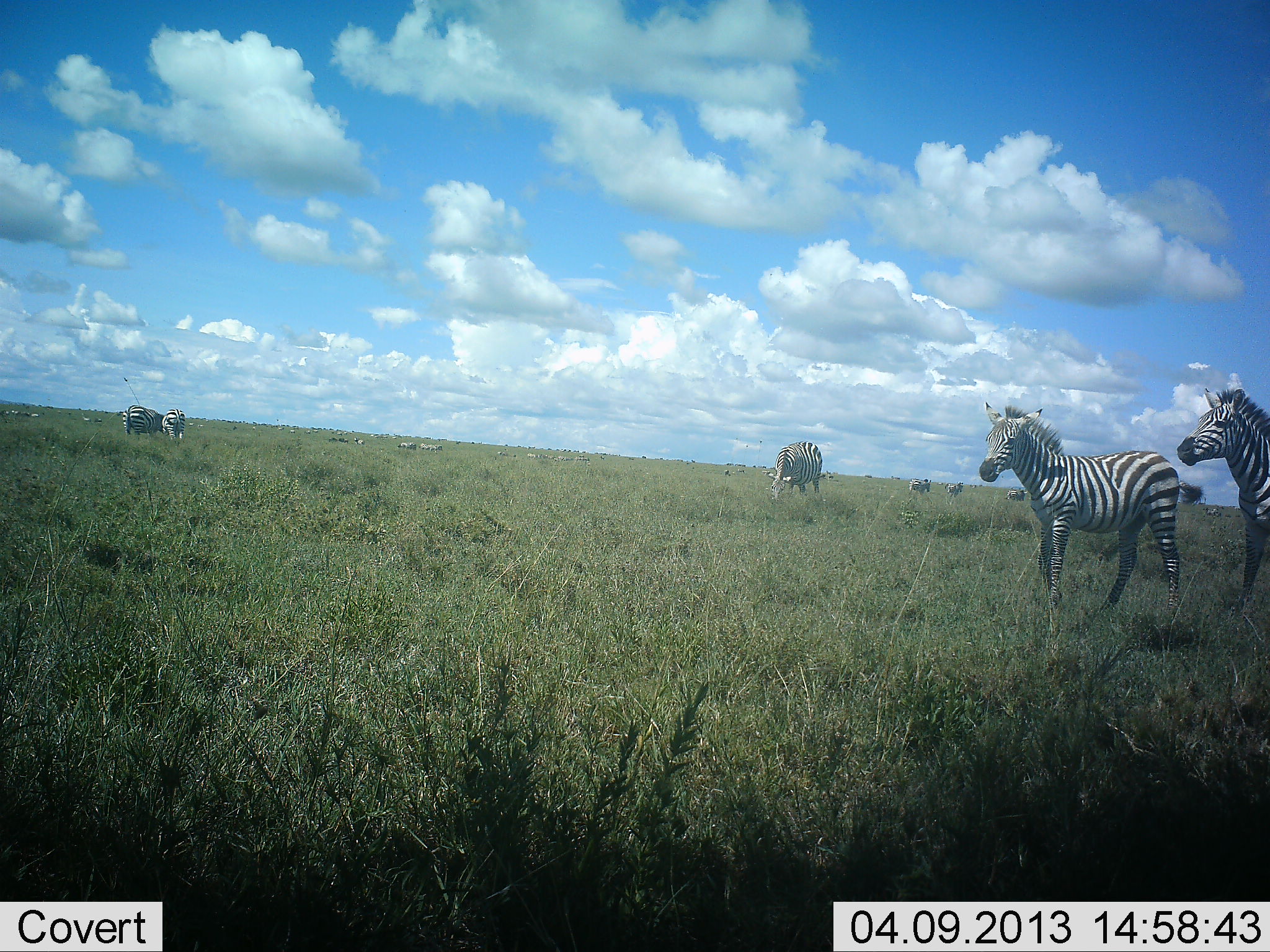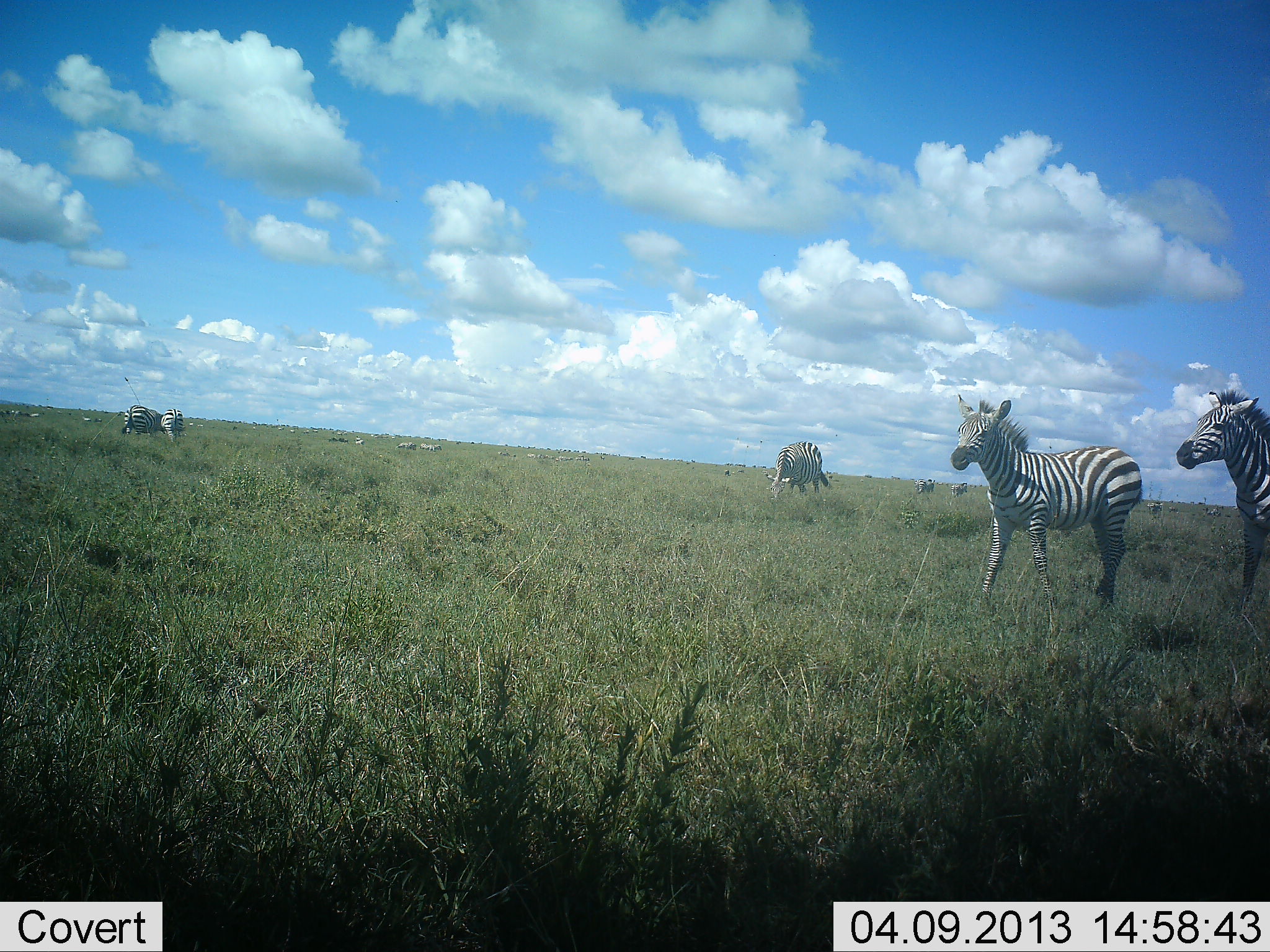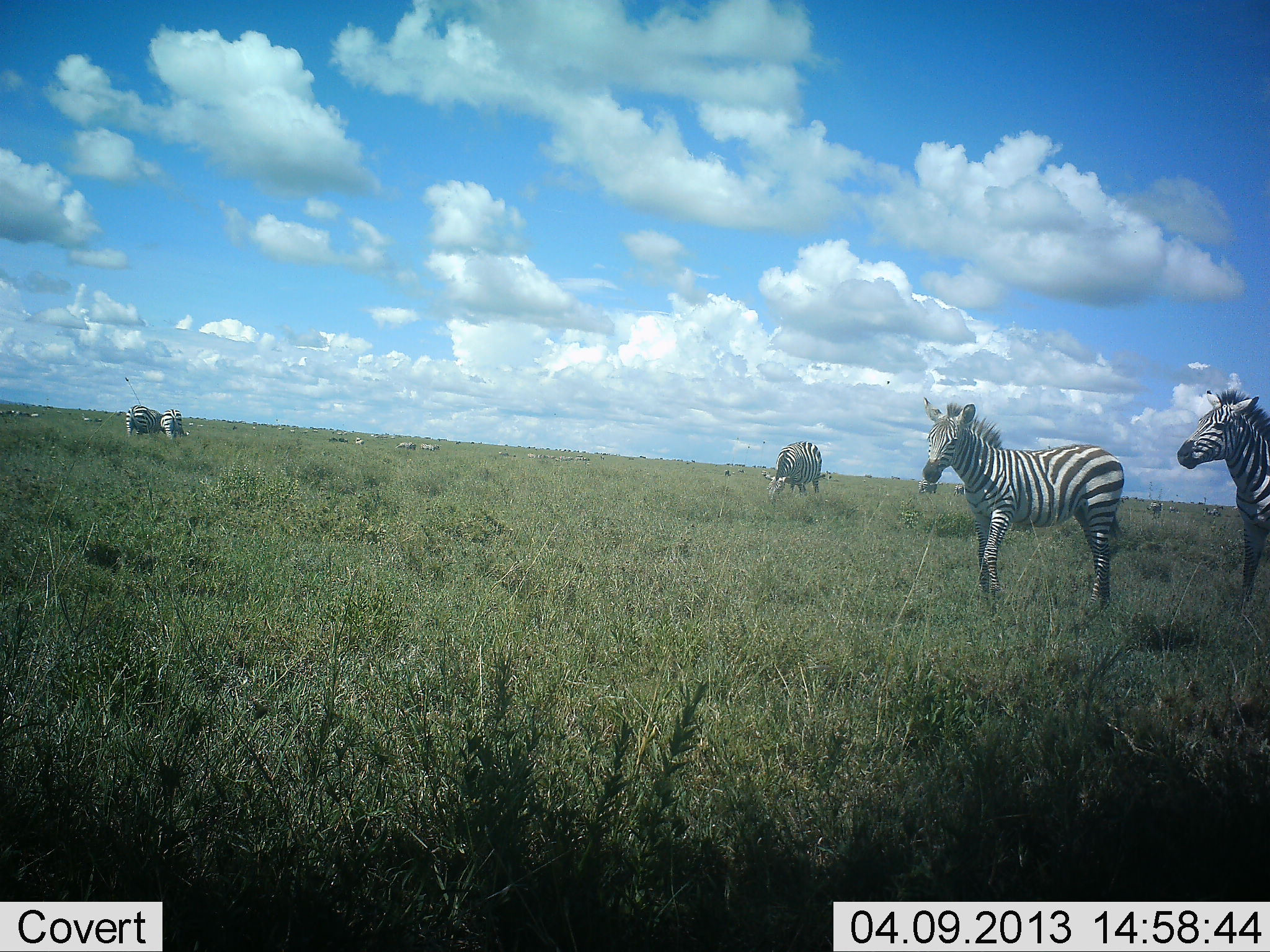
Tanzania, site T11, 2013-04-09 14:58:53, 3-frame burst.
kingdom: Animalia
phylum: Chordata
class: Mammalia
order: Perissodactyla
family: Equidae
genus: Equus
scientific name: Equus quagga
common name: plains zebra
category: zebra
Zebra (plains zebra) (Equus quagga), count 8. Behavior (volunteer vote fractions): standing 66%, resting 12%, moving 69%, interacting 6%. Young present (vote fraction): 16%. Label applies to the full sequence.